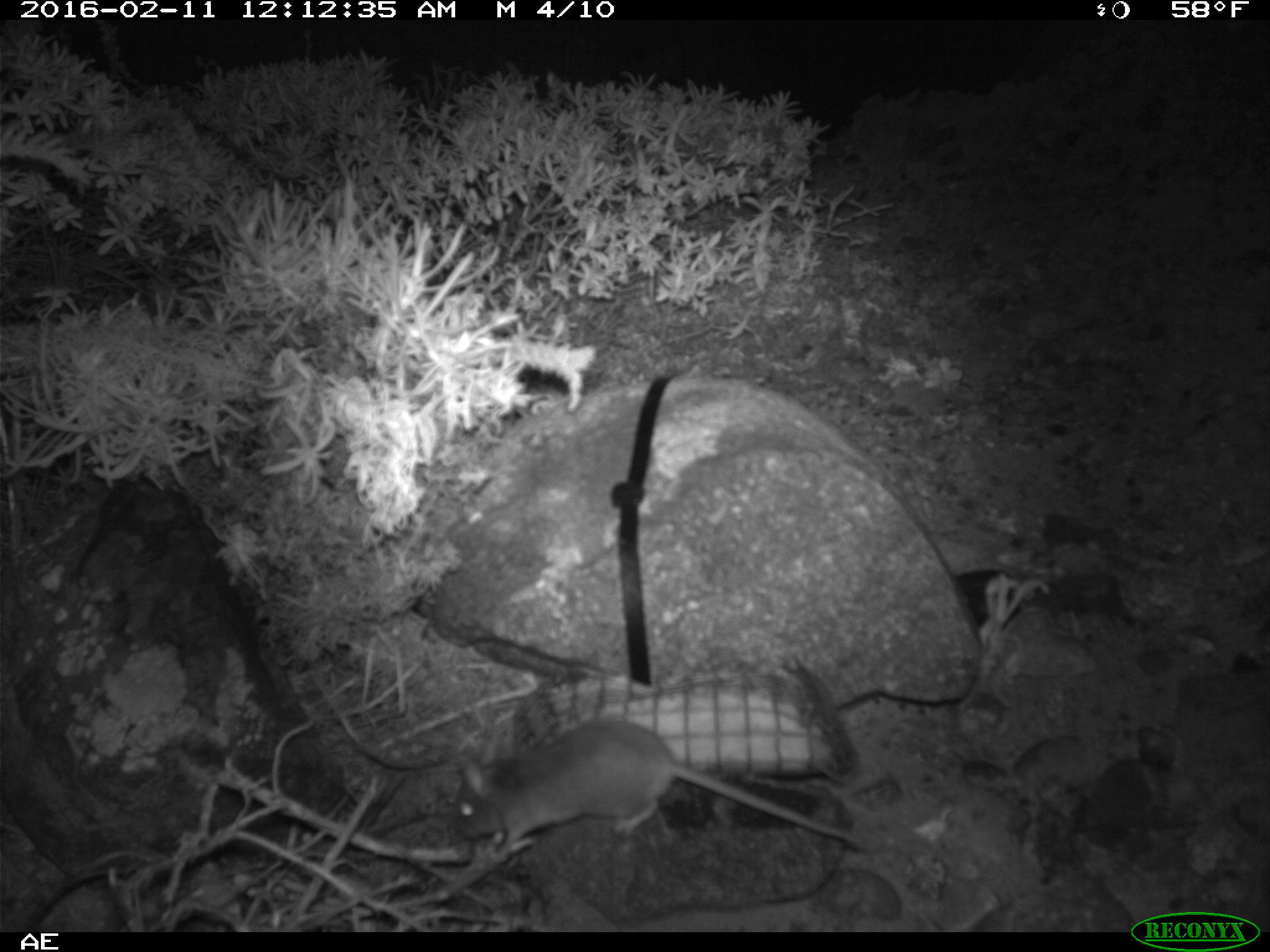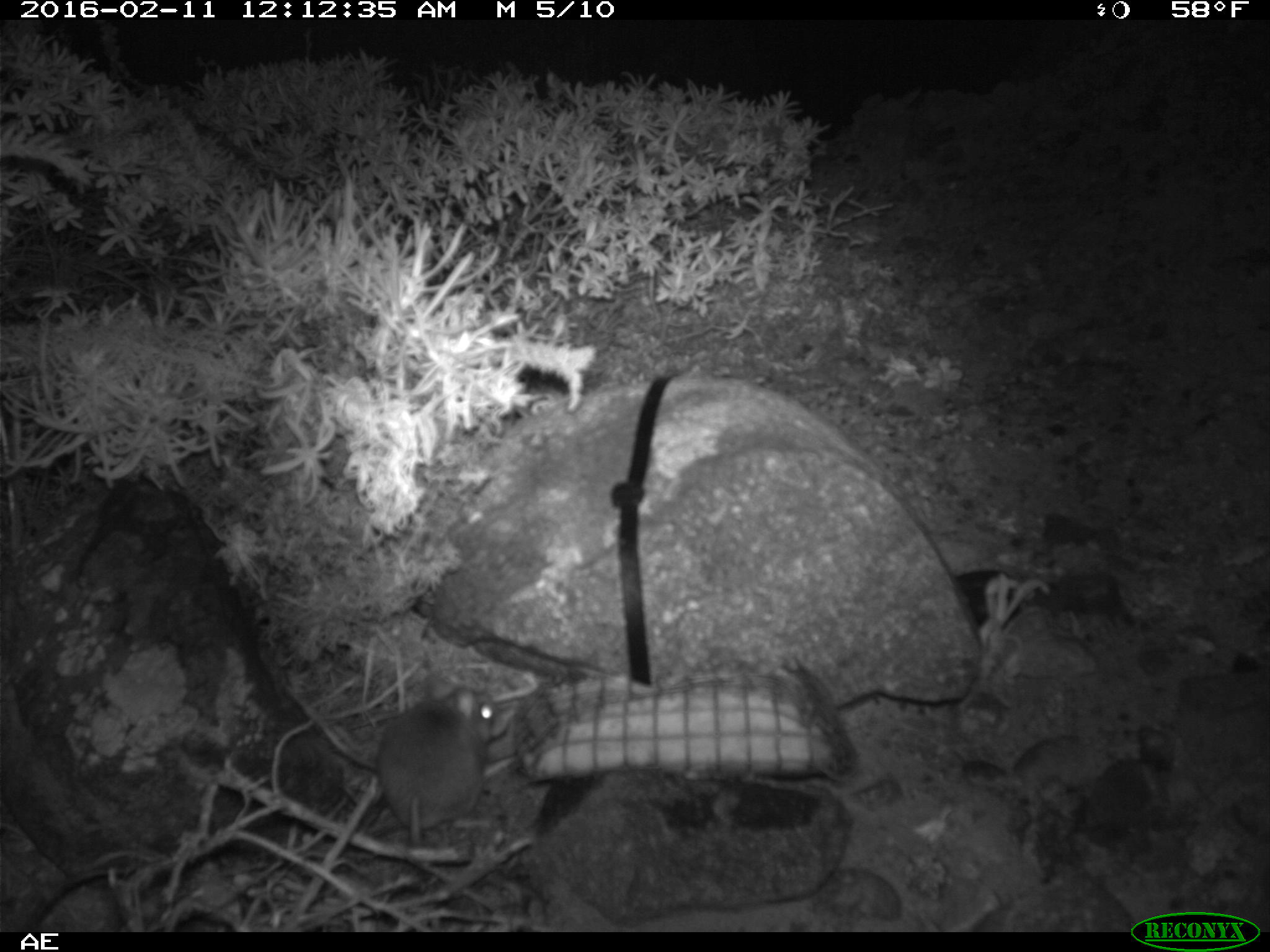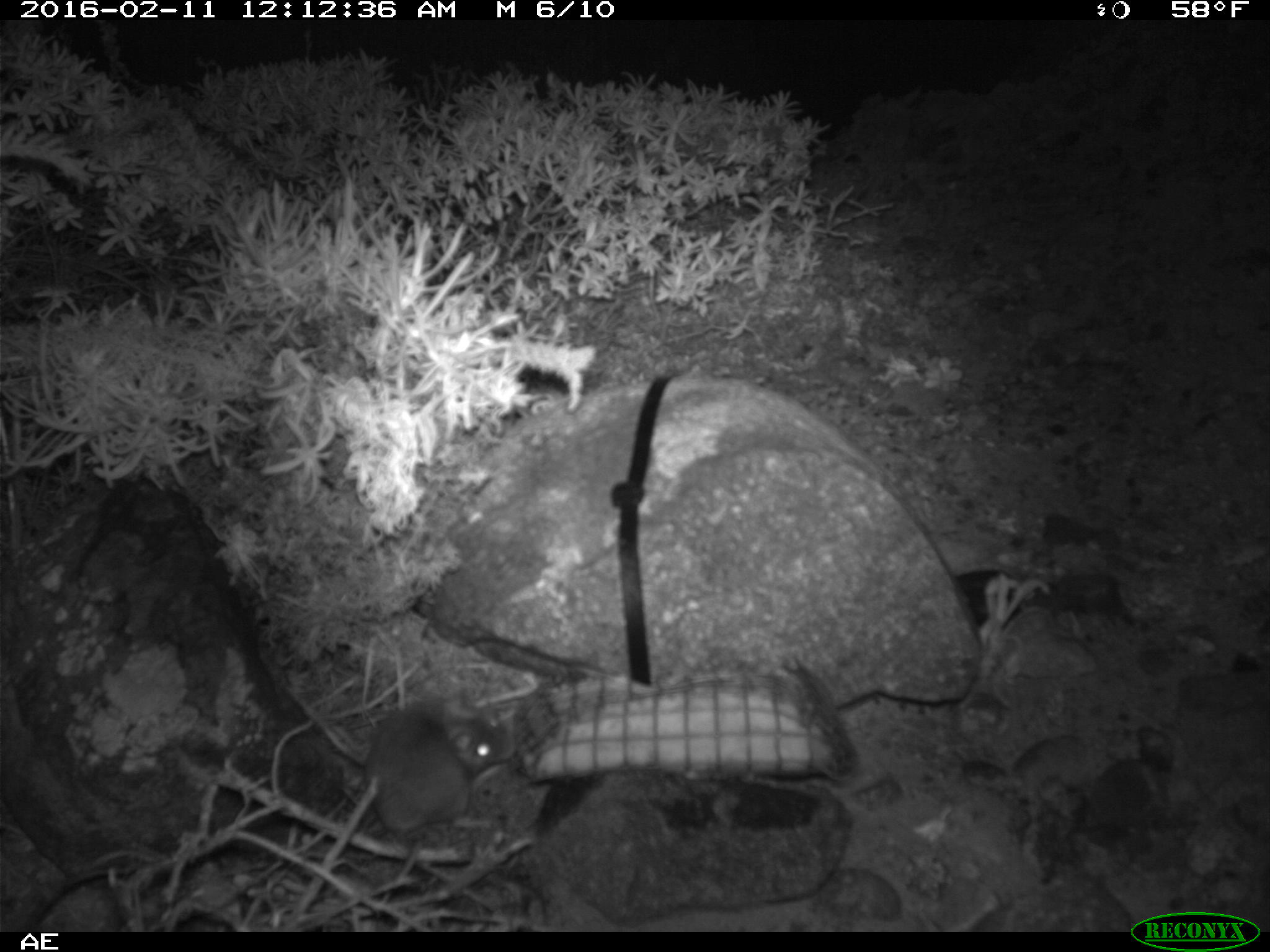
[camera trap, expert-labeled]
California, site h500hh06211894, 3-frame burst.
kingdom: Animalia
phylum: Chordata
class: Mammalia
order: Rodentia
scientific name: Rodentia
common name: rodent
Rodent (Rodentia).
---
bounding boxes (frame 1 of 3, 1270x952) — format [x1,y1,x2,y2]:
rodent: [450,720,880,860]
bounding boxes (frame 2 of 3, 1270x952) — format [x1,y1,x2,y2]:
rodent: [376,673,496,845]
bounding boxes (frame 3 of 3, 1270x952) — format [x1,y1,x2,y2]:
rodent: [359,691,511,834]